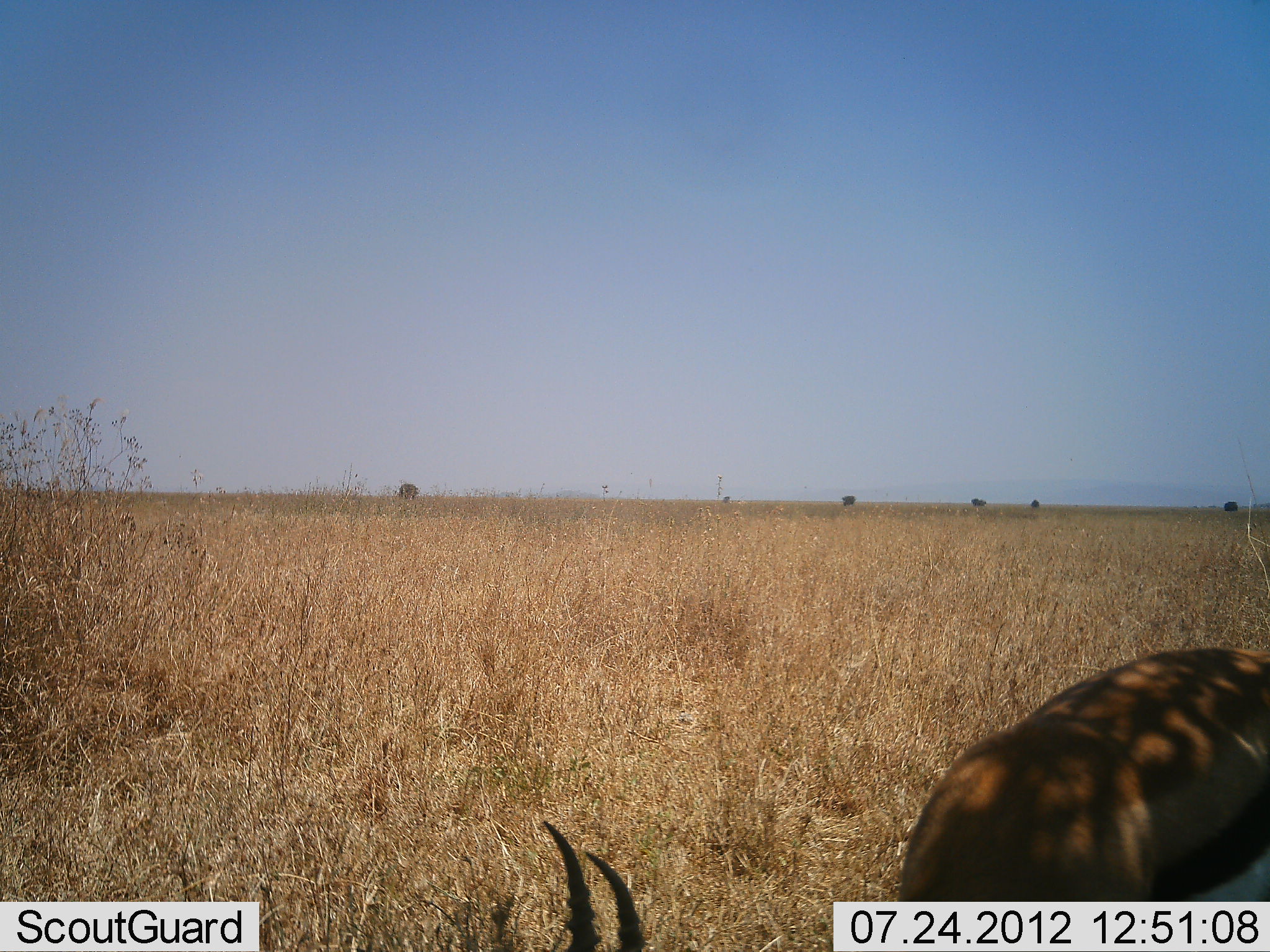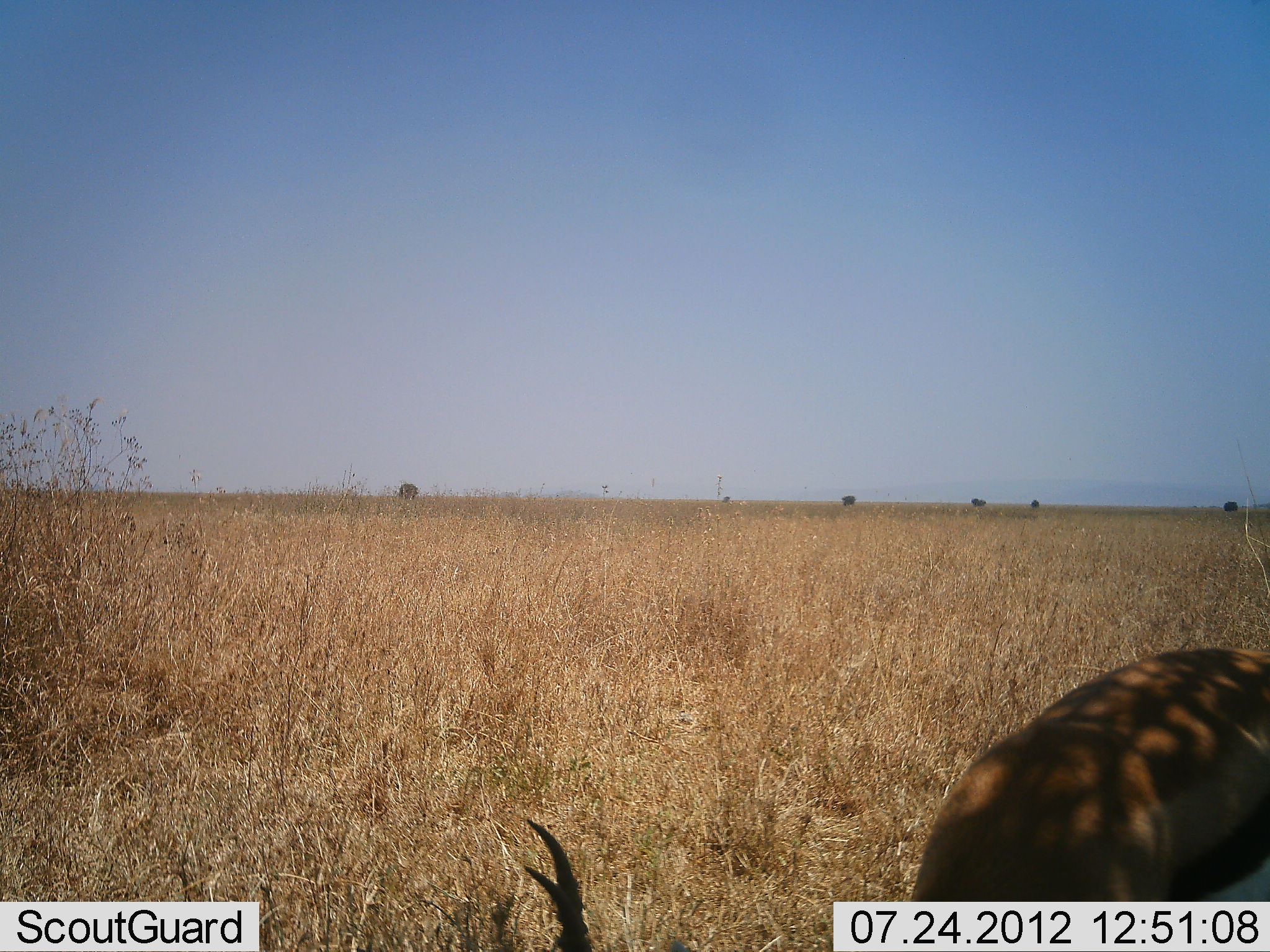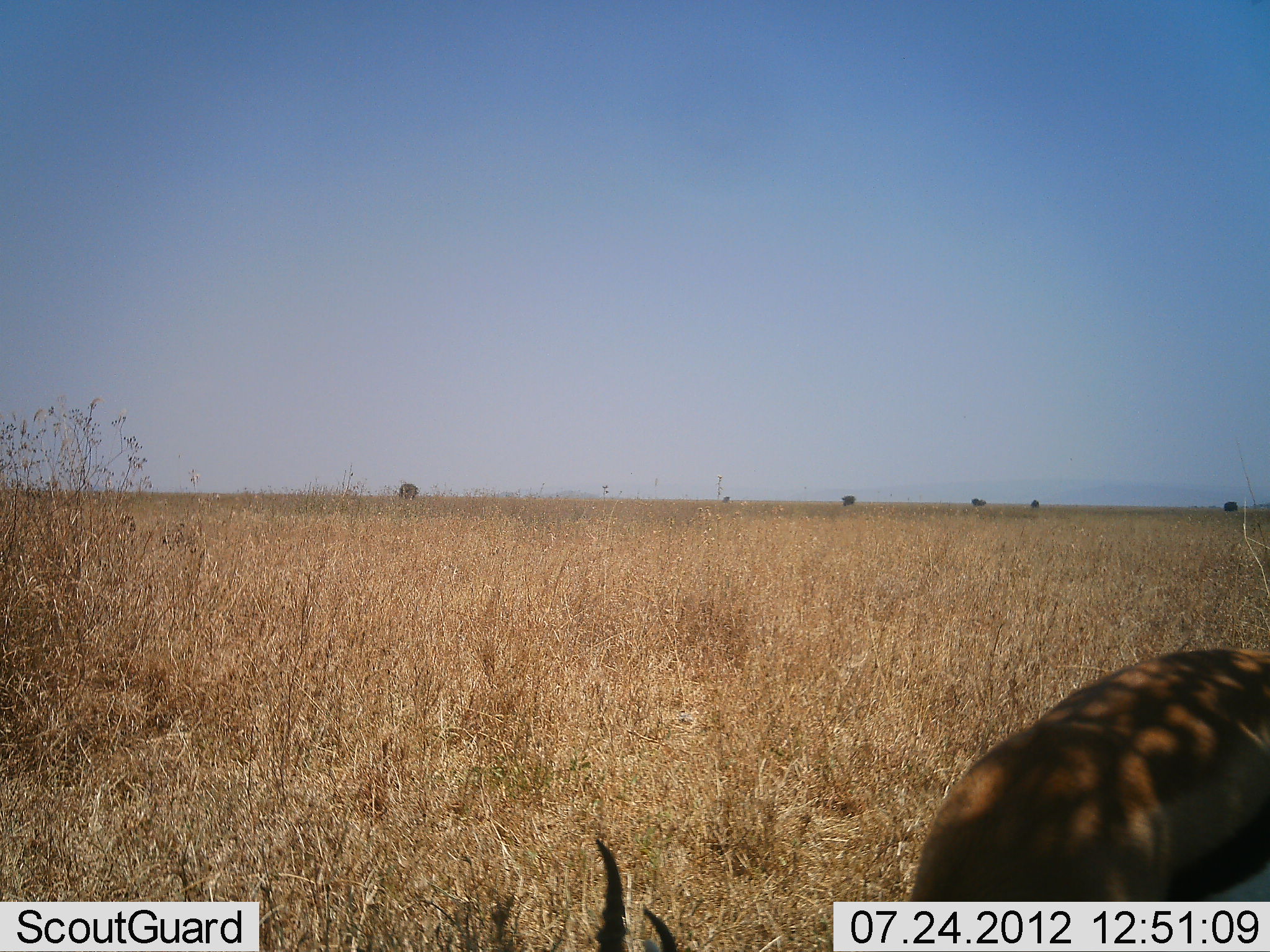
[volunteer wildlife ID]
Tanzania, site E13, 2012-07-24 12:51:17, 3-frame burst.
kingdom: Animalia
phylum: Chordata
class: Mammalia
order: Artiodactyla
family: Bovidae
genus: Eudorcas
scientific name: Eudorcas thomsonii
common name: thomson's gazelle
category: gazellethomsons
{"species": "gazellethomsons (thomson's gazelle) (Eudorcas thomsonii)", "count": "1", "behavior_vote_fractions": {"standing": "20%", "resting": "0%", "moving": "10%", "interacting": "0%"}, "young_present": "0%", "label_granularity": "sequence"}